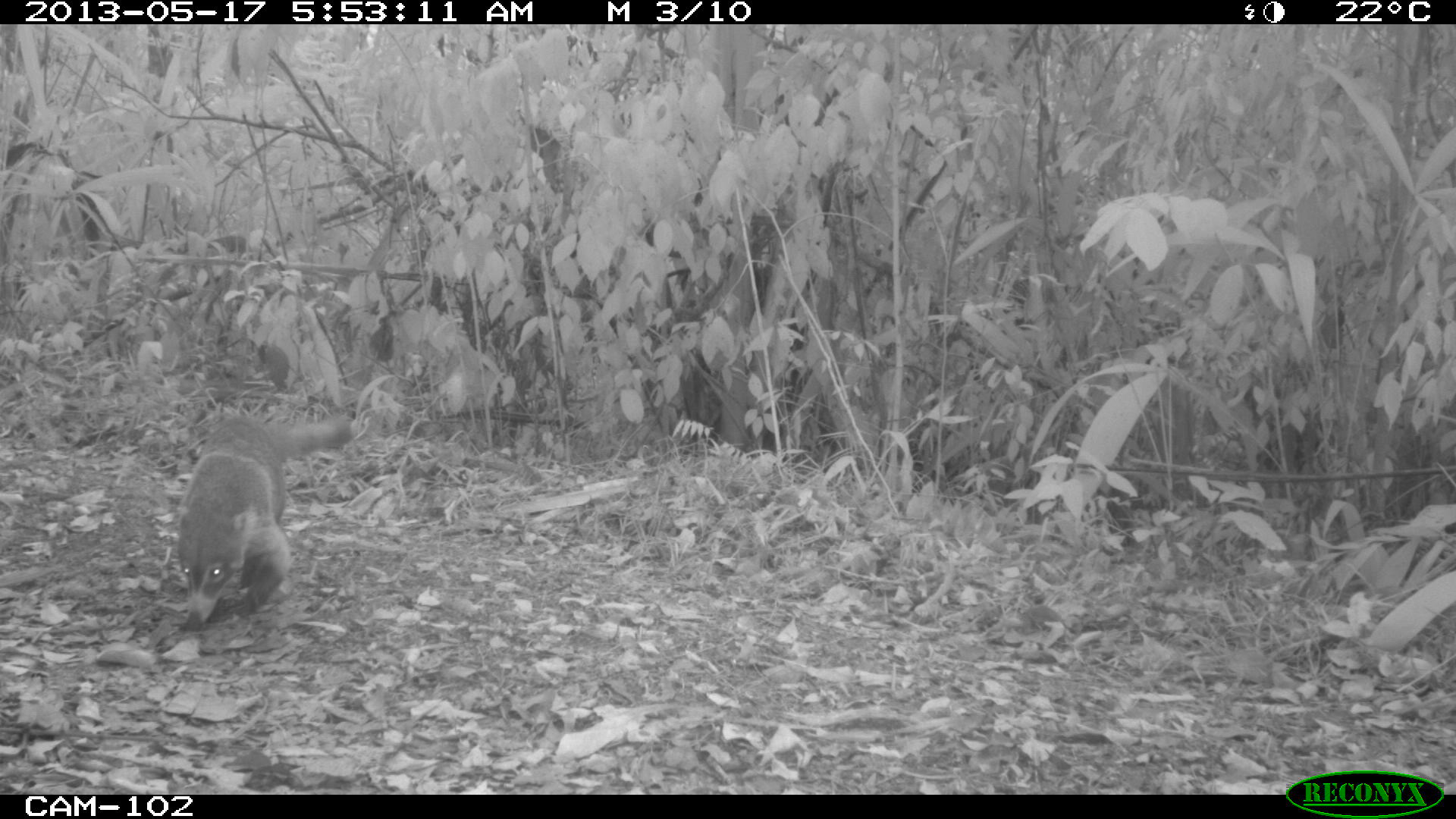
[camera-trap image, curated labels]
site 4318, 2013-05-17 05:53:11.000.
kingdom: Animalia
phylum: Chordata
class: Mammalia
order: Carnivora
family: Procyonidae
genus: Nasua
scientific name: Nasua narica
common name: white-nosed coati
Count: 1.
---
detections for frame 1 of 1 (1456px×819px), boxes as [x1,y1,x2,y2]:
nasua narica: [171,408,354,633]